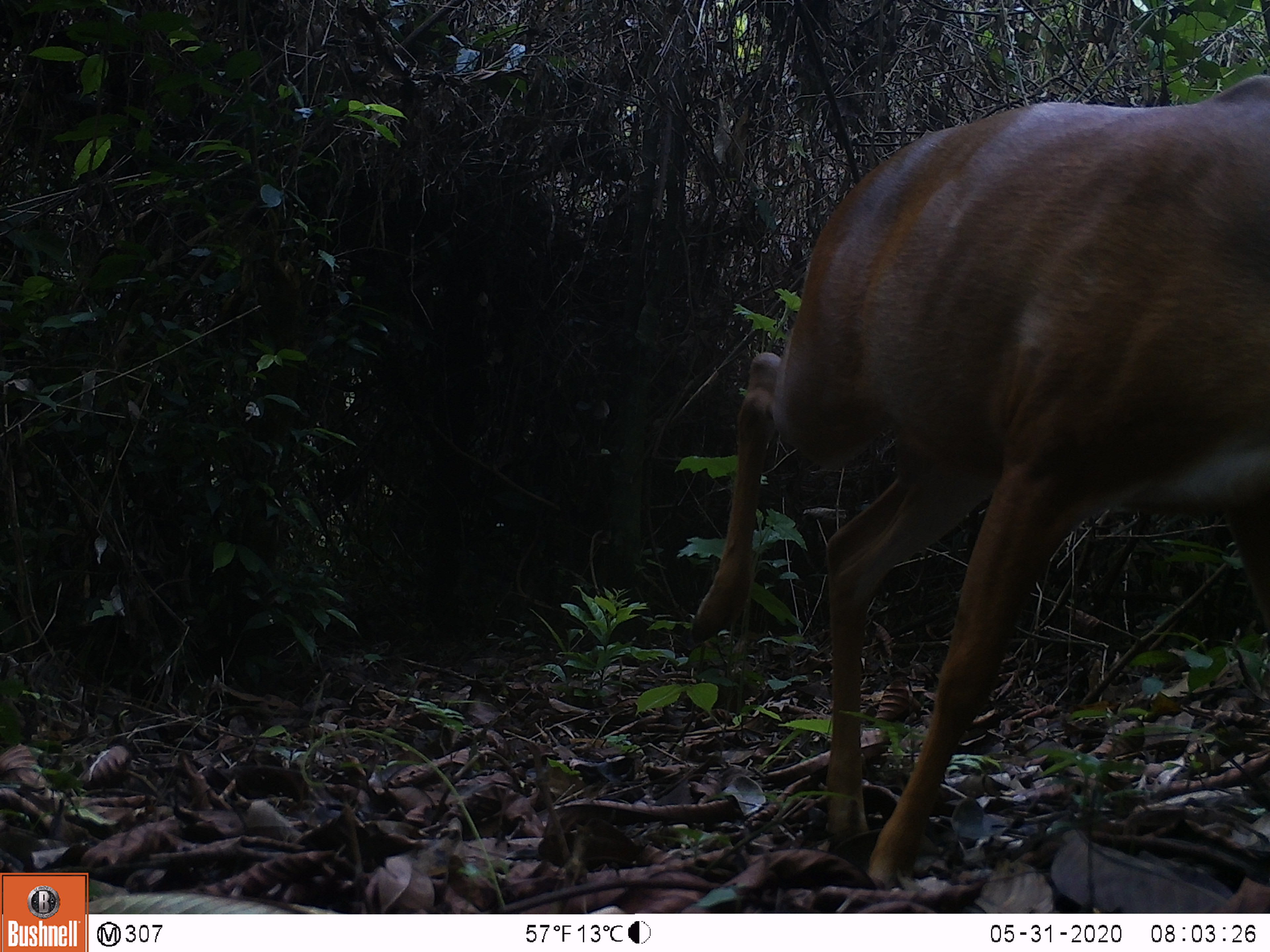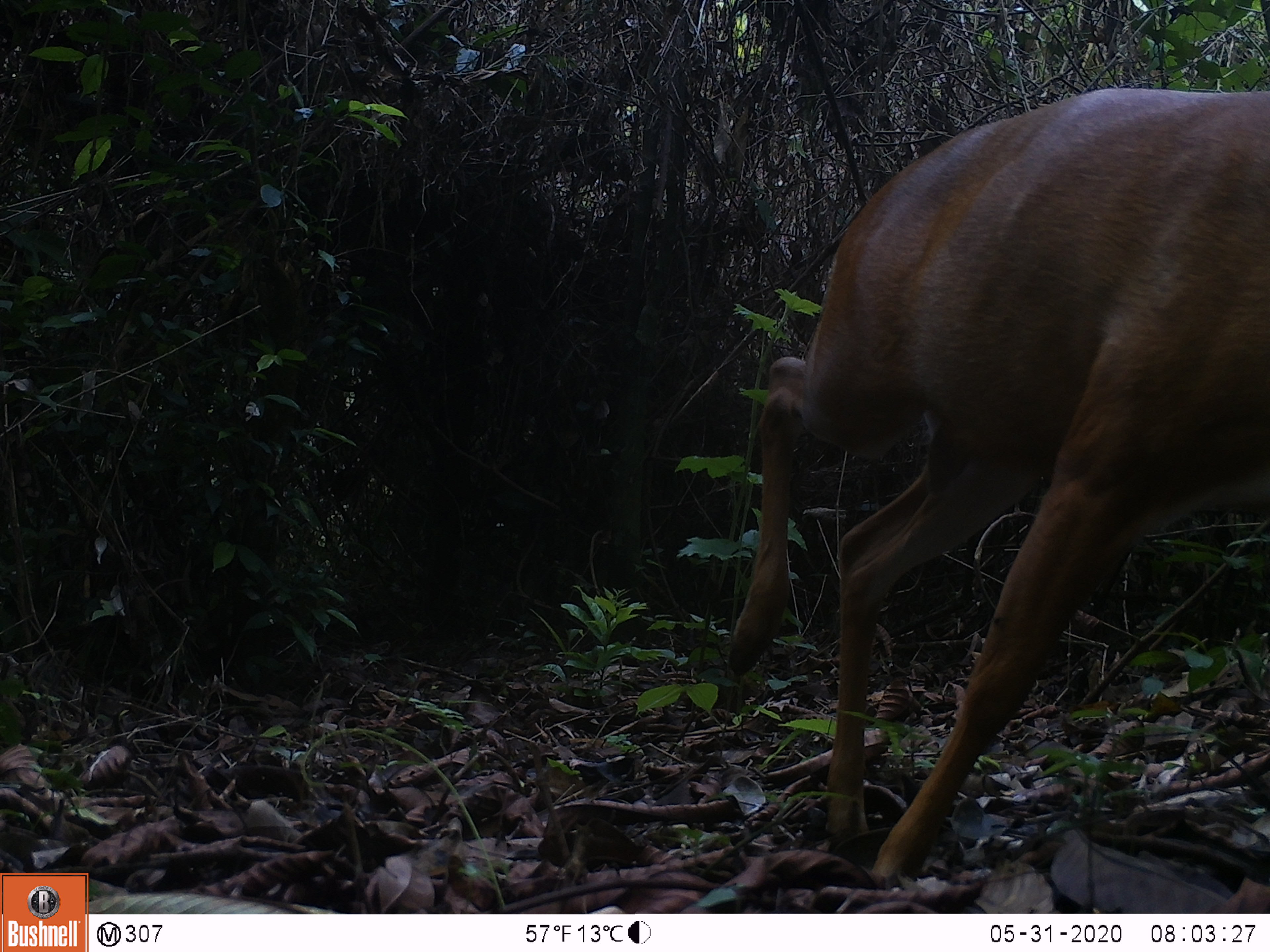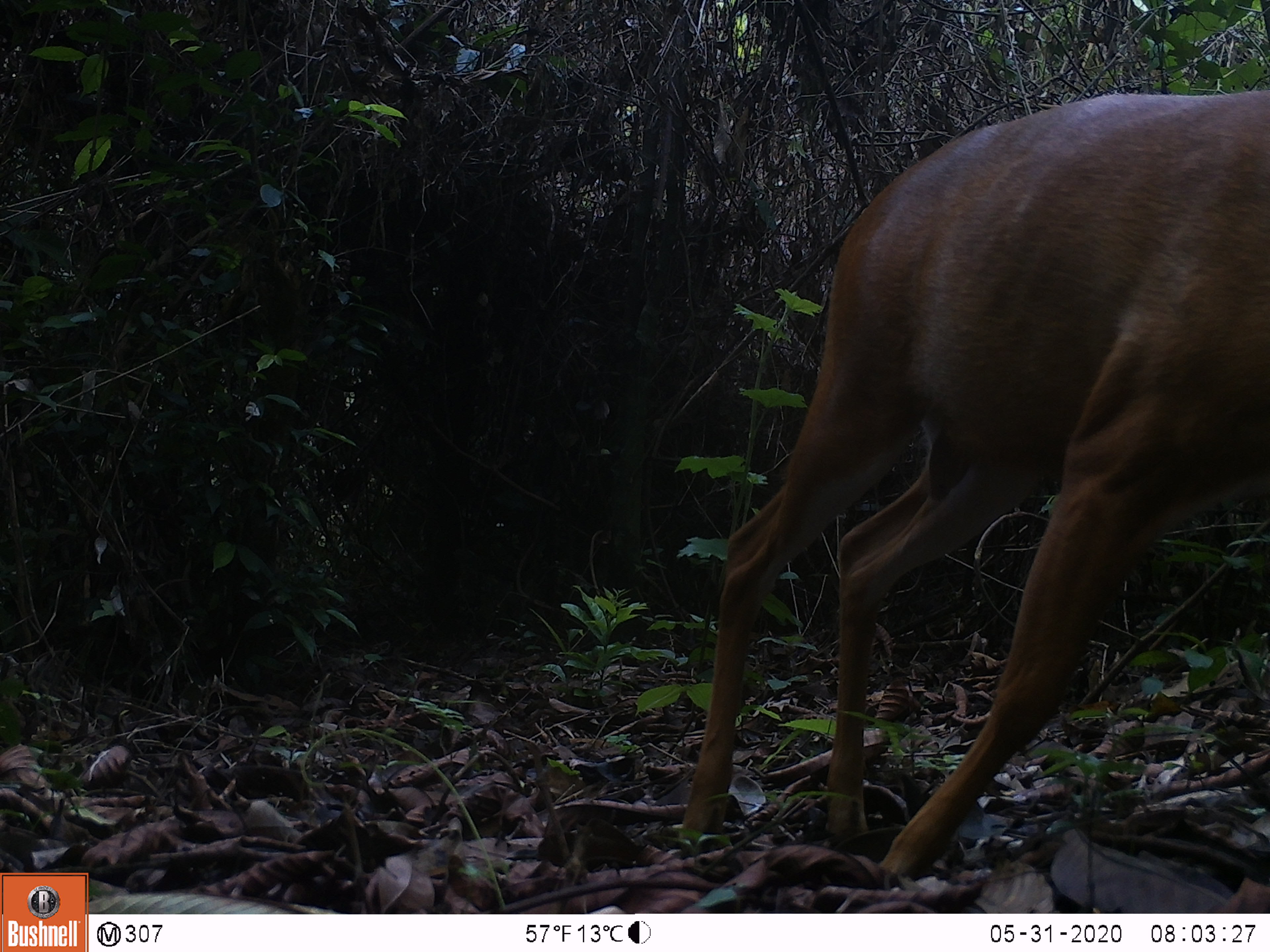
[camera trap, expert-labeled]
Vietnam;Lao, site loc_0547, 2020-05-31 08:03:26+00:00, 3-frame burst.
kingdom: Animalia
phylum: Chordata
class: Mammalia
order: Artiodactyla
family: Cervidae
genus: Muntiacus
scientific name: Muntiacus muntjak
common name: red muntjac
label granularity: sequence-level